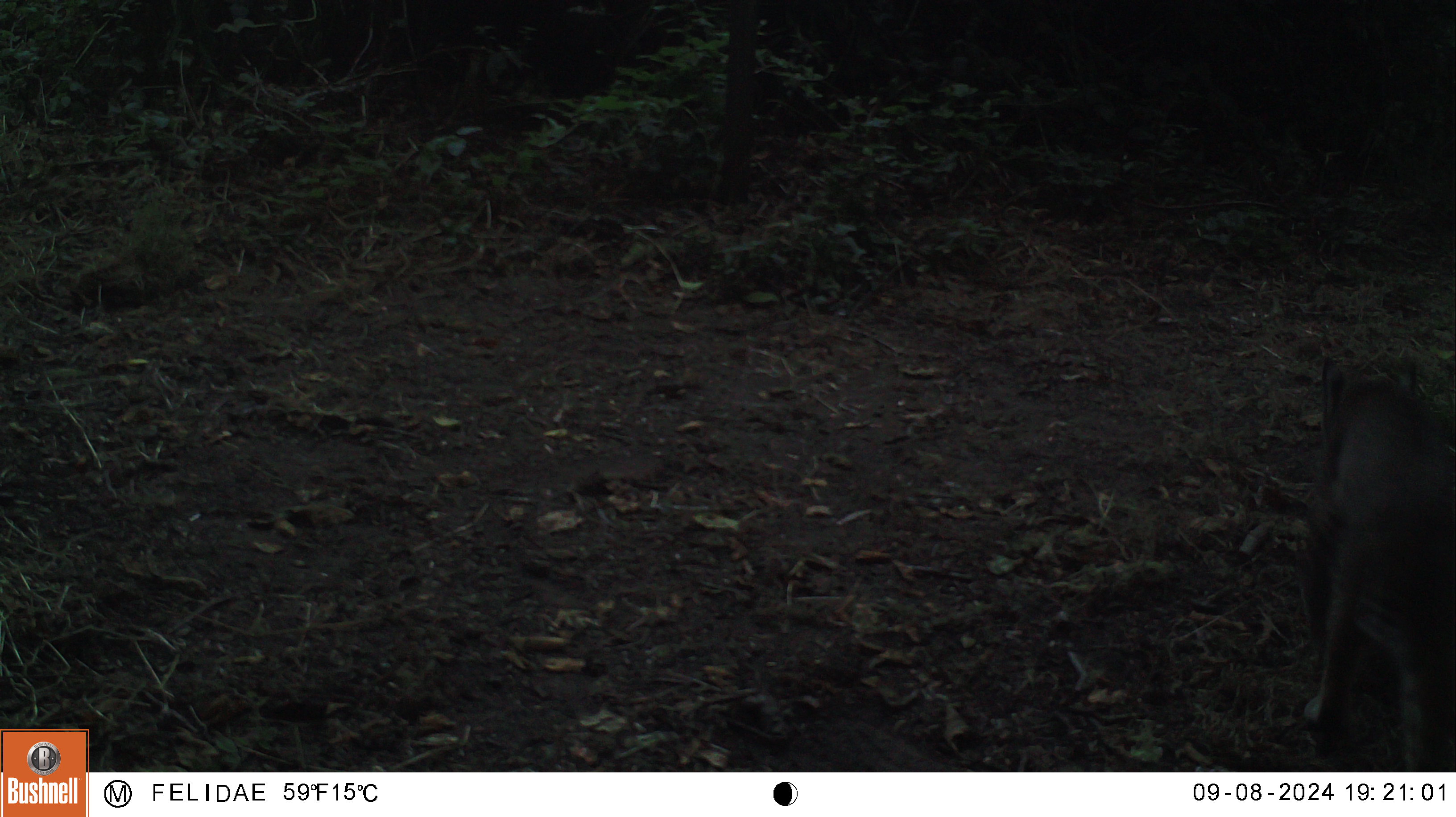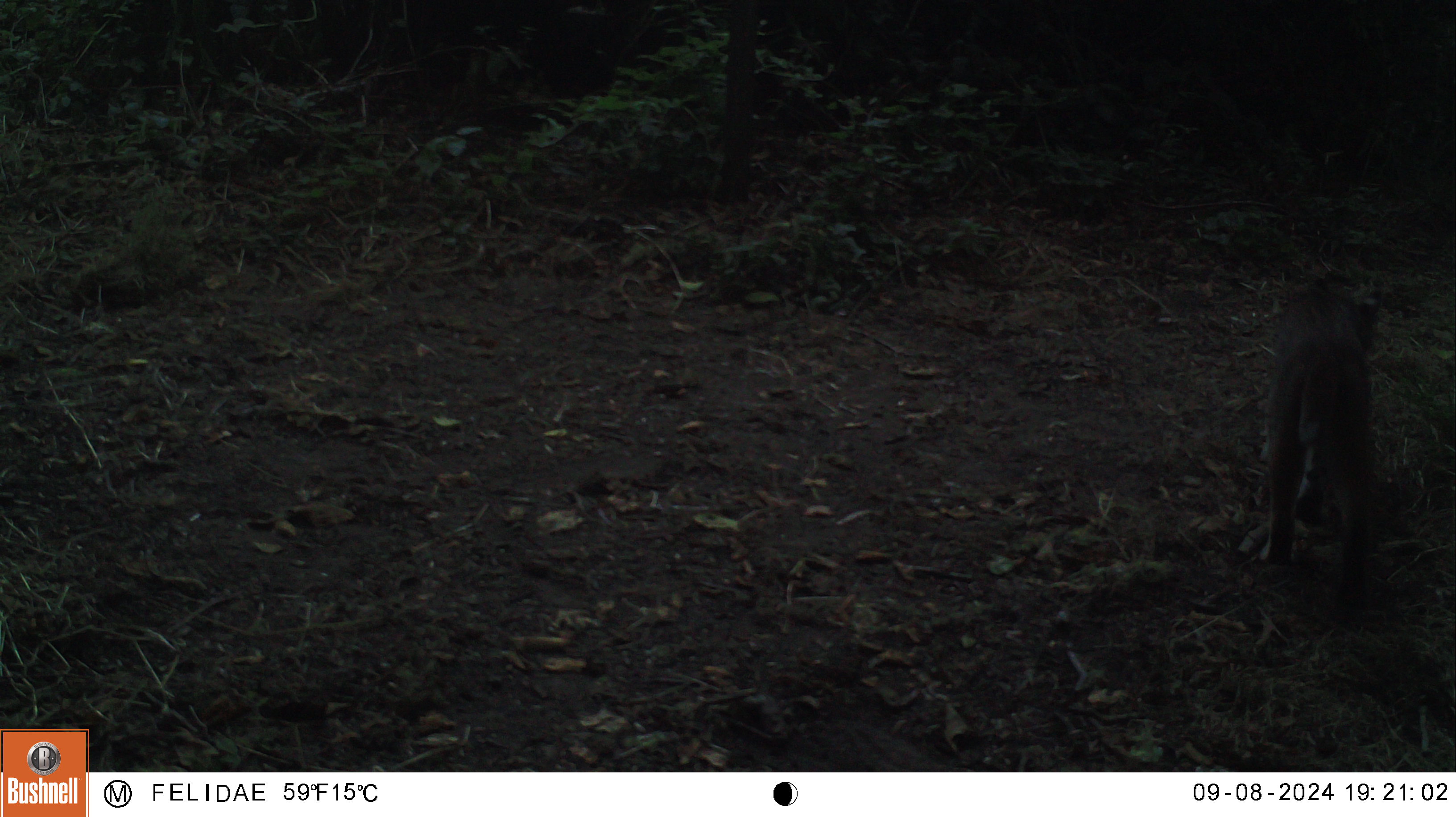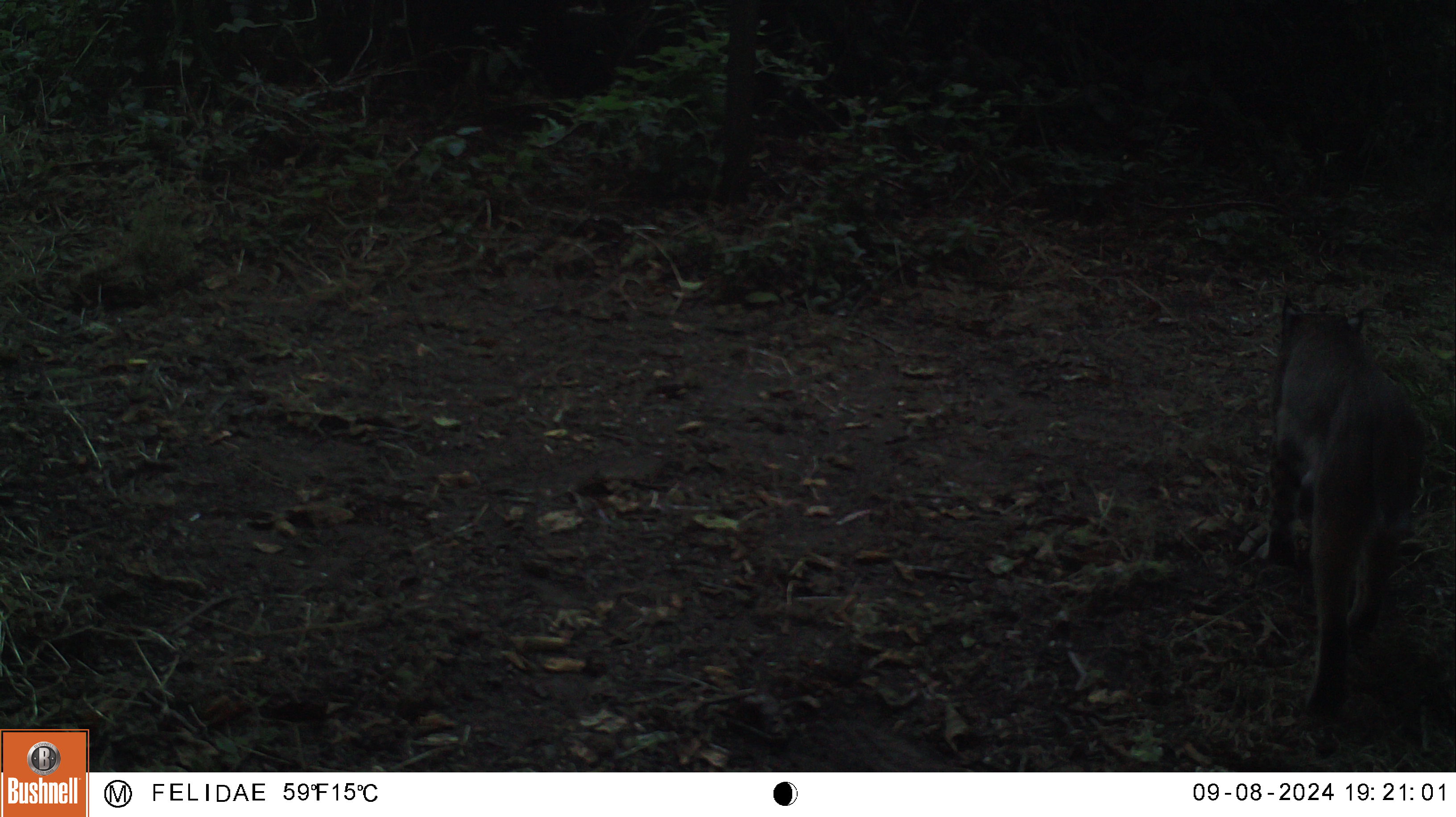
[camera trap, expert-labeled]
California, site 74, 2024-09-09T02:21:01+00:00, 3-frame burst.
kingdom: Animalia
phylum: Chordata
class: Mammalia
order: Carnivora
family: Felidae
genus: Lynx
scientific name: Lynx rufus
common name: bobcat